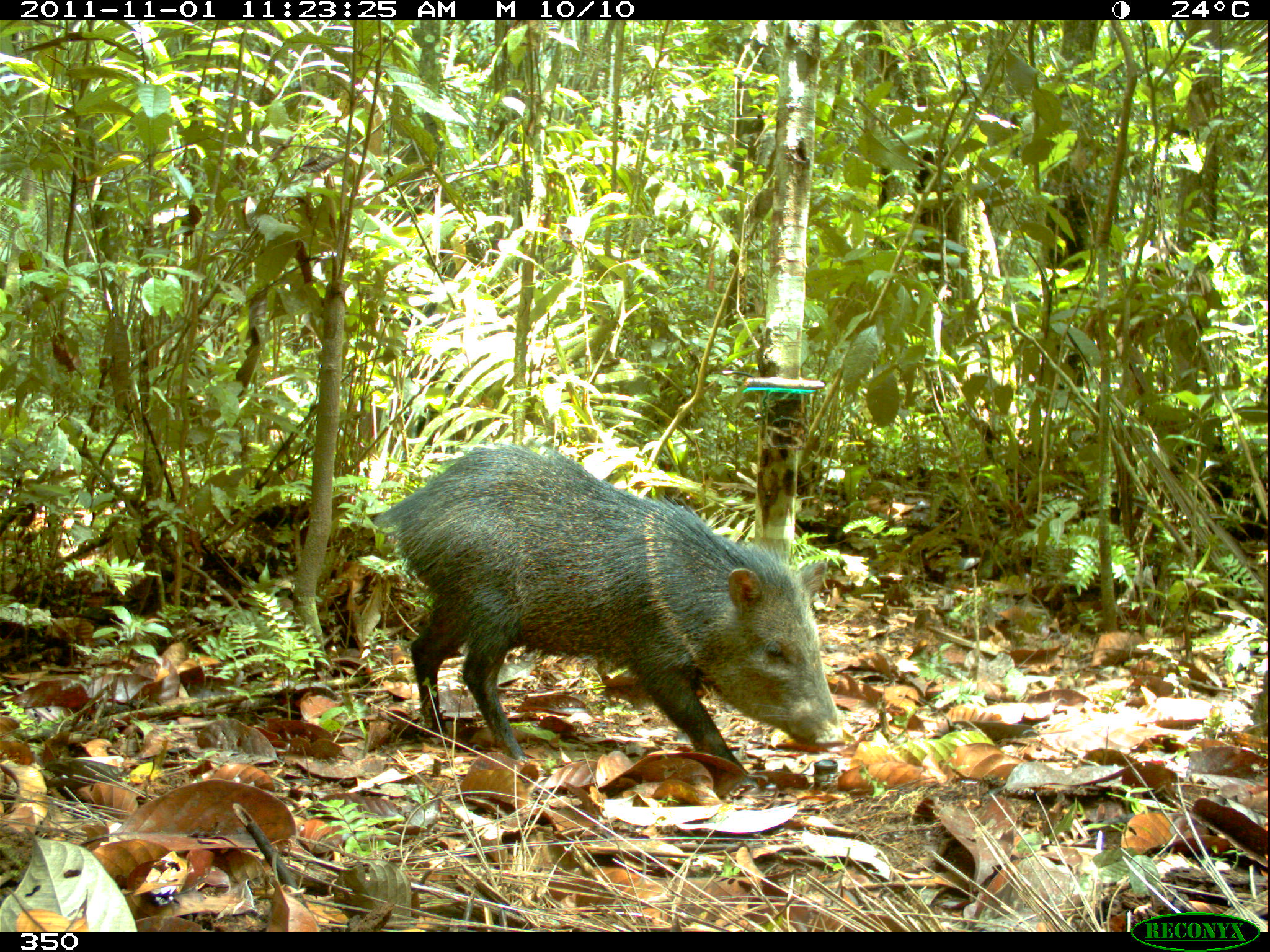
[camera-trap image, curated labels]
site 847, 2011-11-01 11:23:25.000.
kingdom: Animalia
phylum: Chordata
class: Mammalia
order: Artiodactyla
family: Tayassuidae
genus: Pecari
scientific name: Pecari tajacu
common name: collared peccary